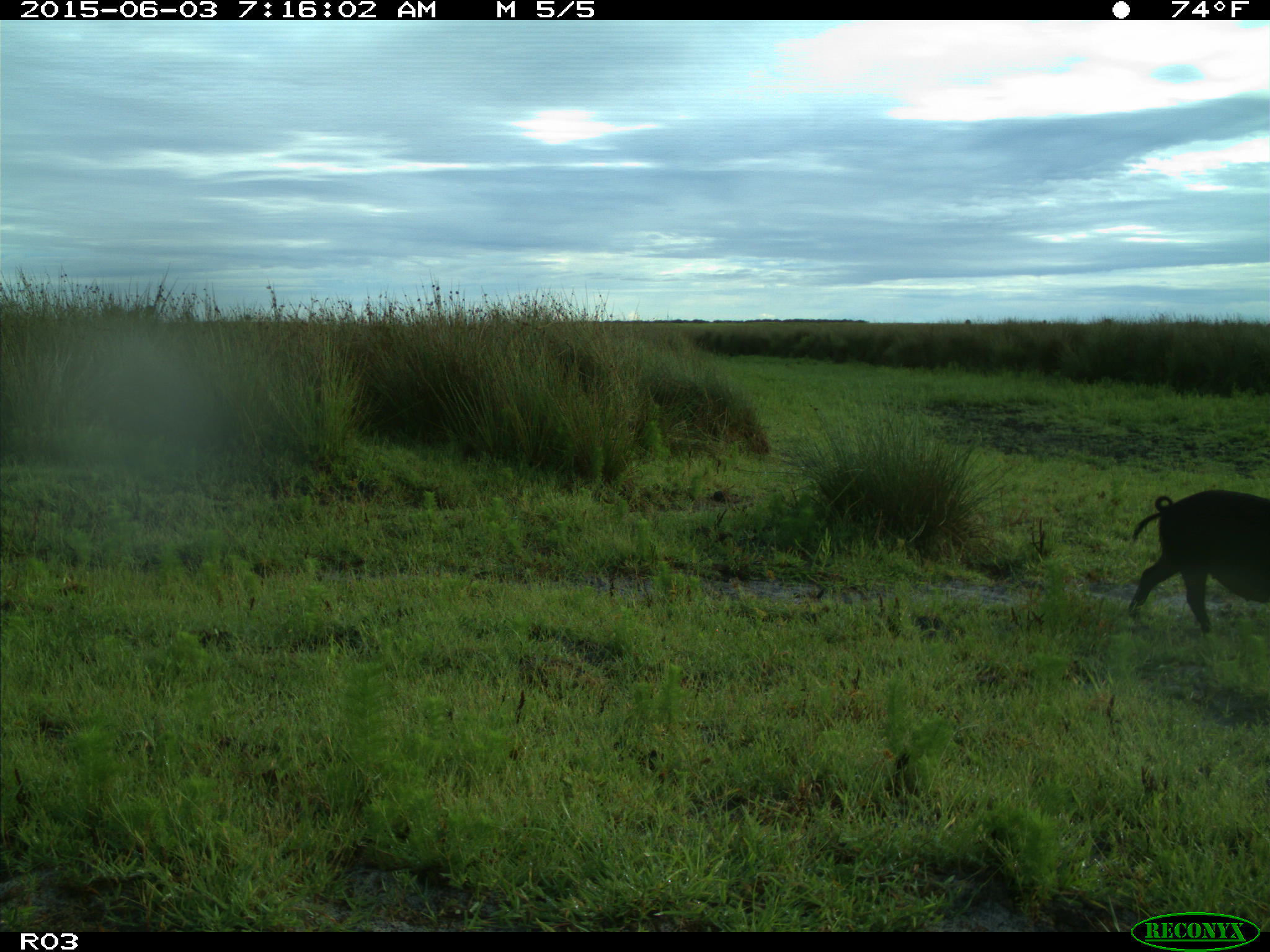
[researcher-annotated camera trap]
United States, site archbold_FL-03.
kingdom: Animalia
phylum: Chordata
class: Mammalia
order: Artiodactyla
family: Suidae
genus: Sus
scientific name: Sus scrofa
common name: wild boar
Sus scrofa (wild boar).